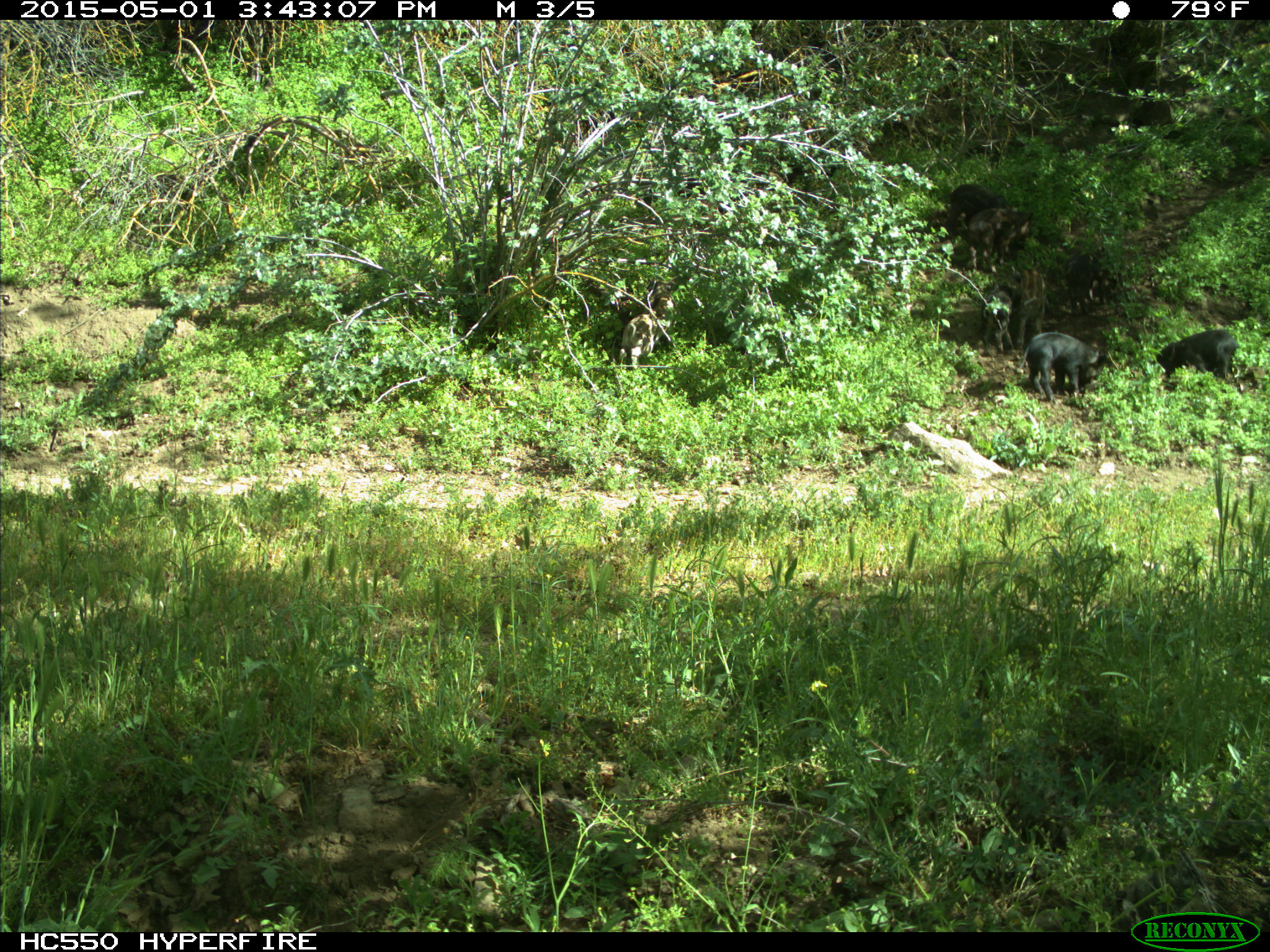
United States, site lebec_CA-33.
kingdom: Animalia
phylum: Chordata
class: Mammalia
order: Artiodactyla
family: Suidae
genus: Sus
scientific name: Sus scrofa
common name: wild boar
Sus scrofa (wild boar).